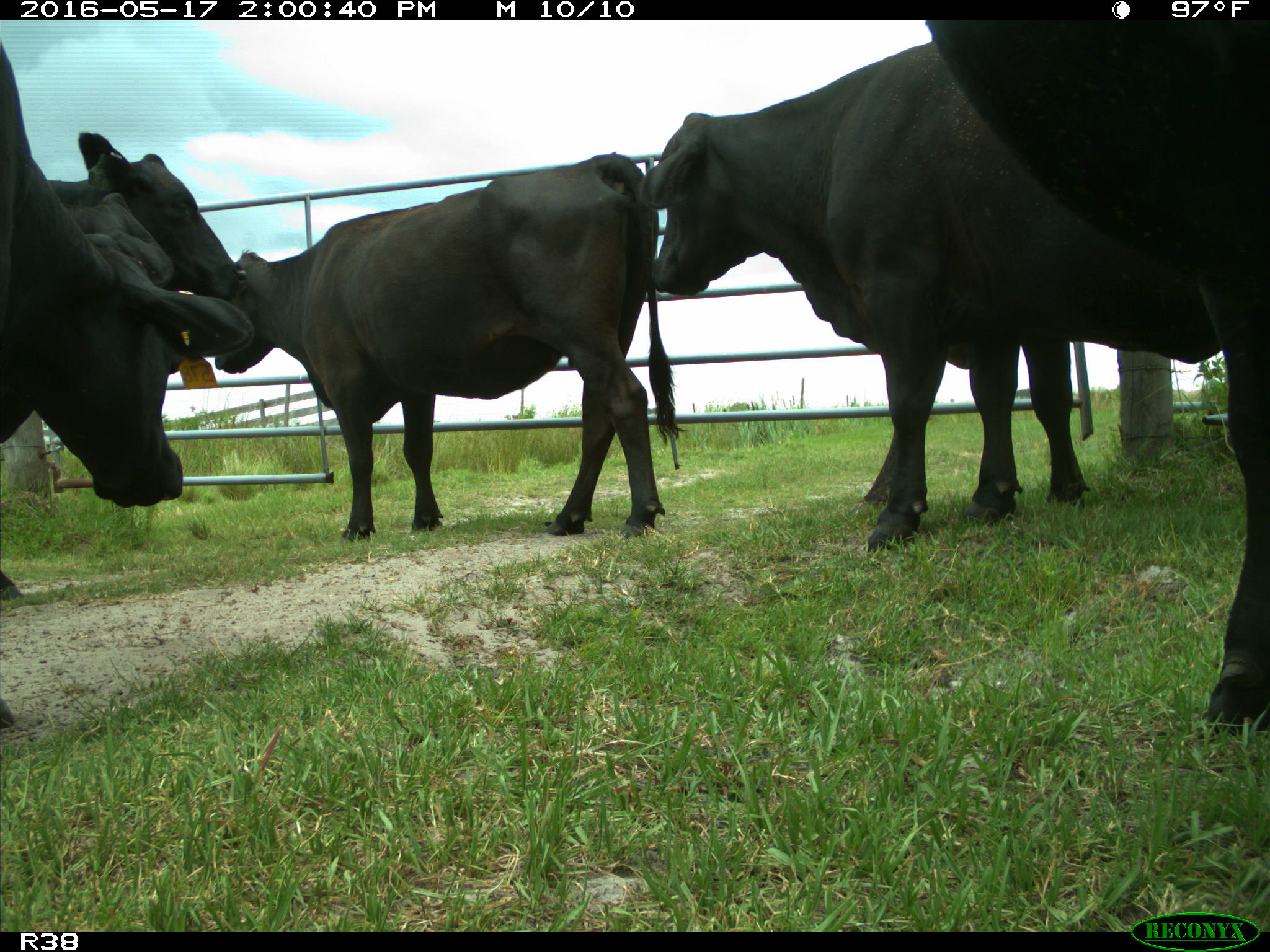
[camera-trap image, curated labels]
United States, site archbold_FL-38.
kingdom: Animalia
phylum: Chordata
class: Mammalia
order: Artiodactyla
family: Bovidae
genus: Bos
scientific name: Bos taurus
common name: domestic cow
Bos taurus (domestic cow).